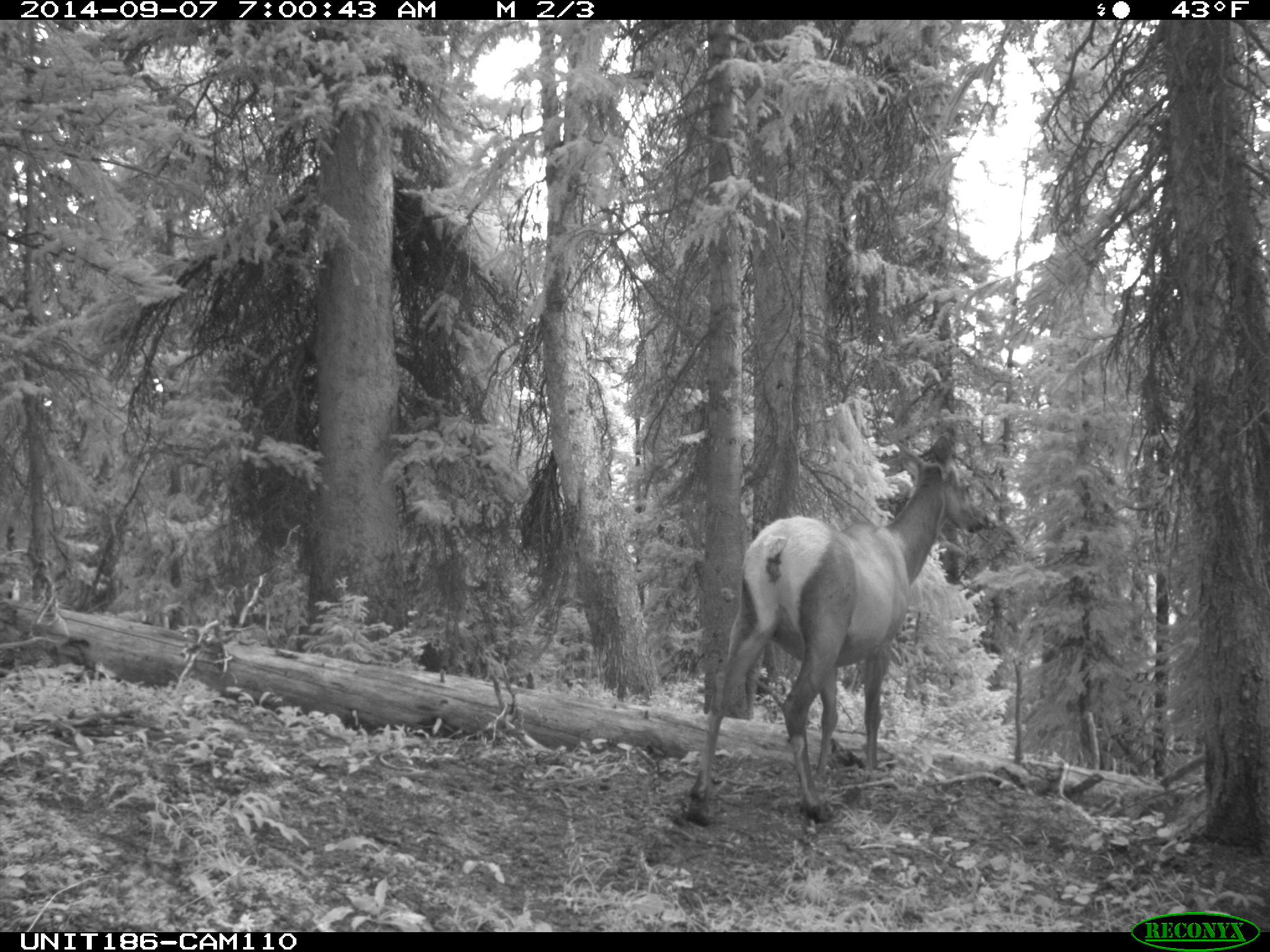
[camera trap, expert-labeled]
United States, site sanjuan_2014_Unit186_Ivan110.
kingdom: Animalia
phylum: Chordata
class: Mammalia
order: Artiodactyla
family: Cervidae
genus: Cervus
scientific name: Cervus elaphus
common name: red deer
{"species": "Cervus elaphus (red deer)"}